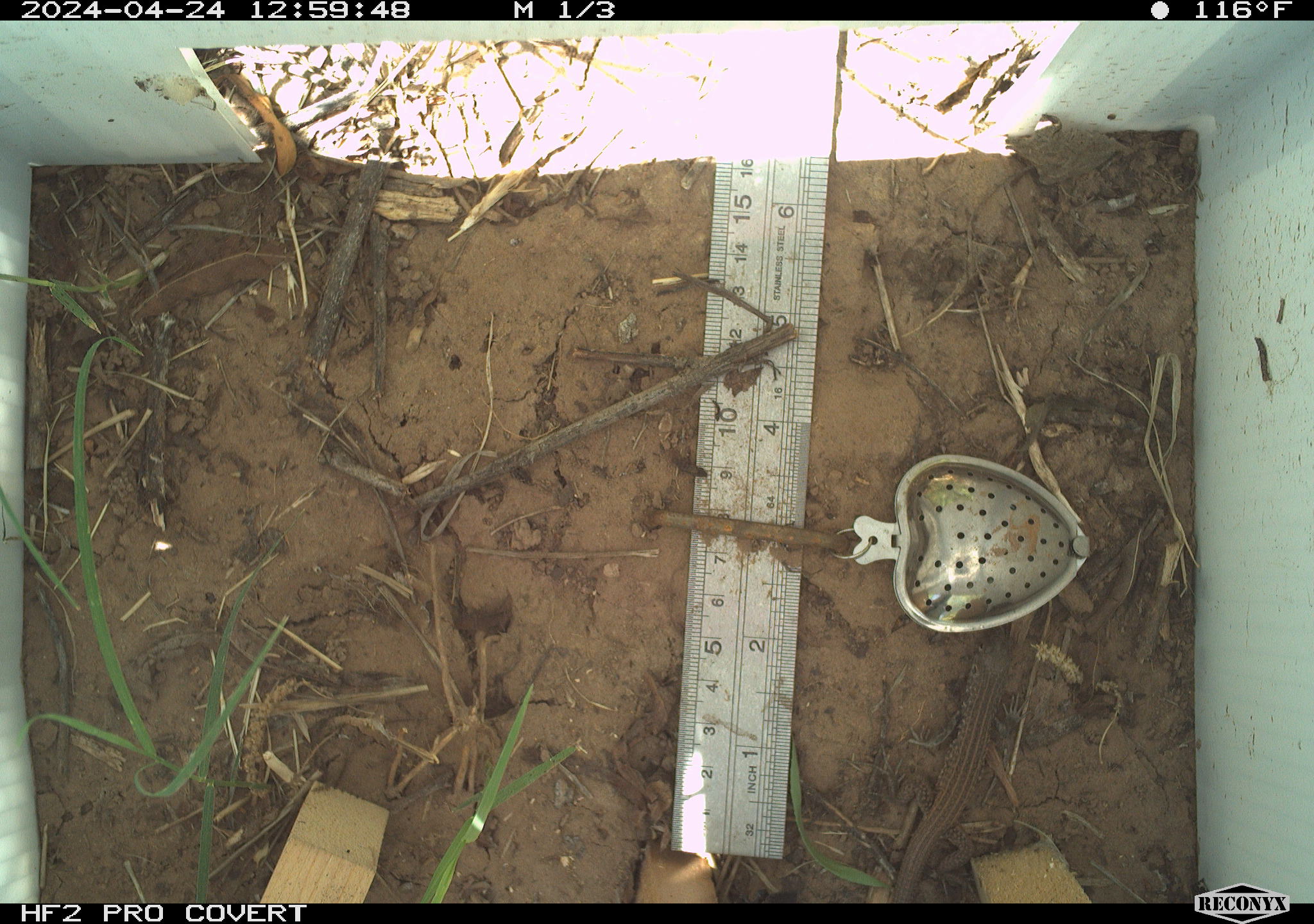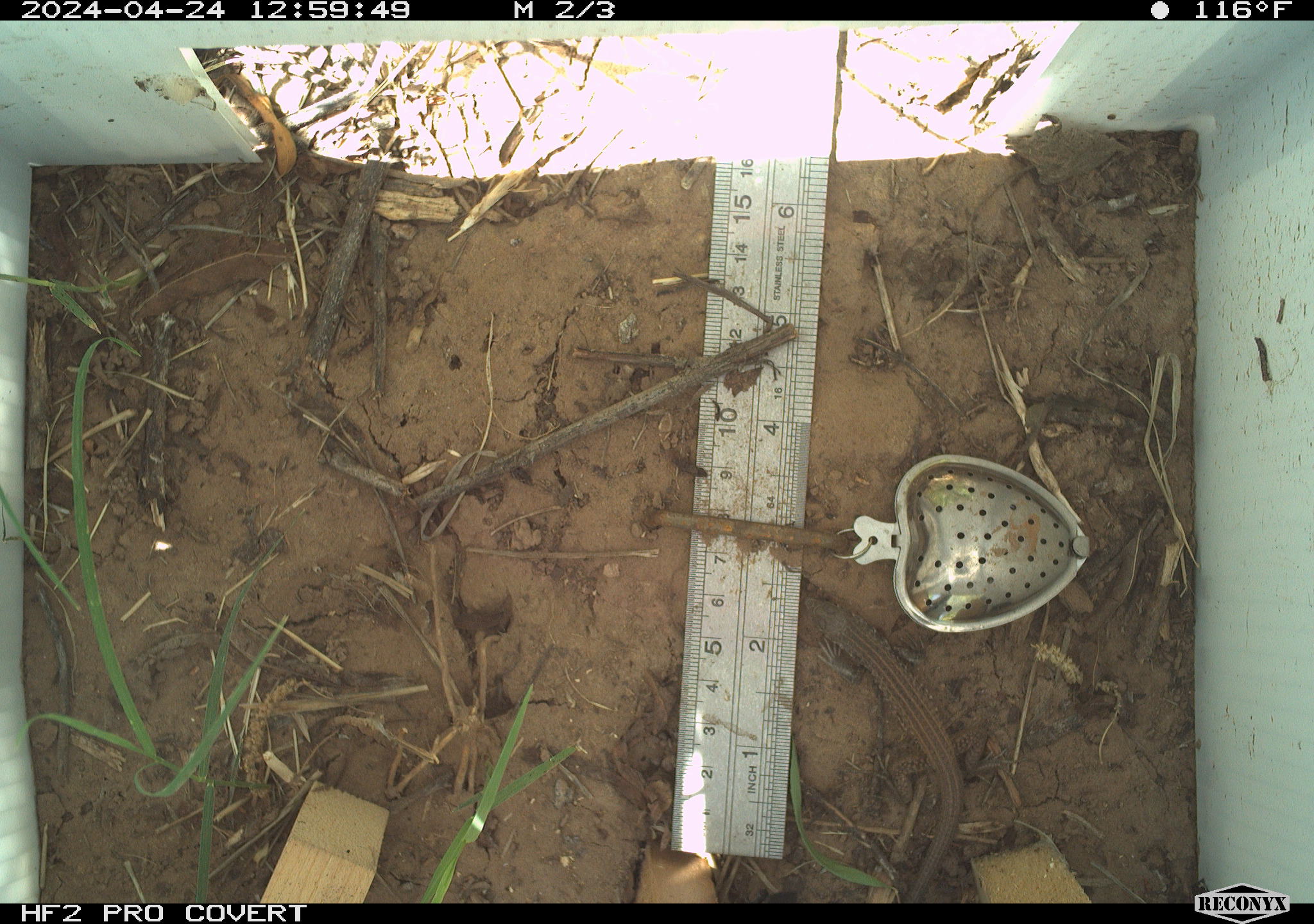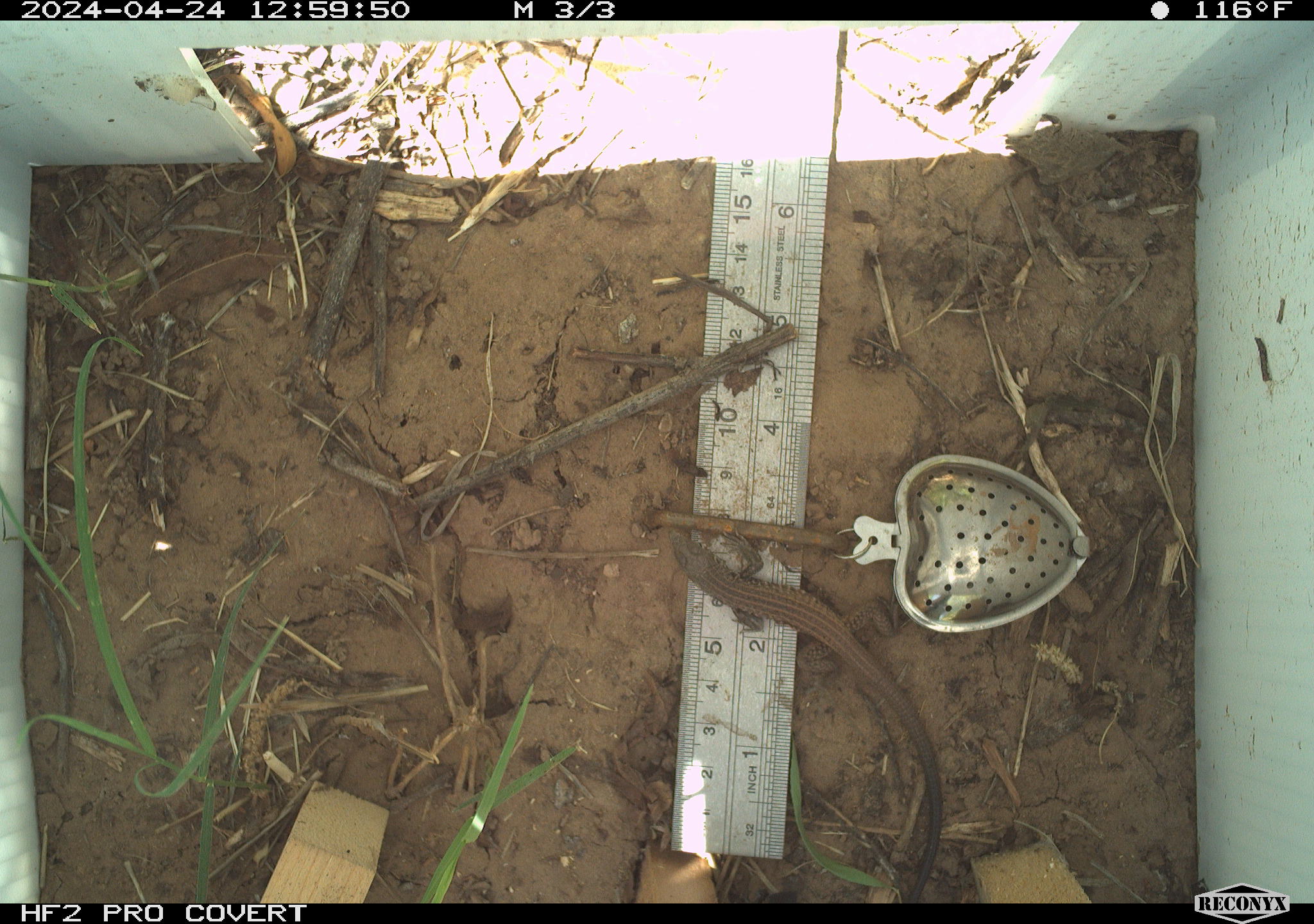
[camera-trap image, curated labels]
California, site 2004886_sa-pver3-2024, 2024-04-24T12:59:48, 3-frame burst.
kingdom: Animalia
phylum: Chordata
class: Reptilia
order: Squamata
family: Teiidae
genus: Aspidoscelis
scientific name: Aspidoscelis tigris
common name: western whiptail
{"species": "western whiptail (Aspidoscelis tigris)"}